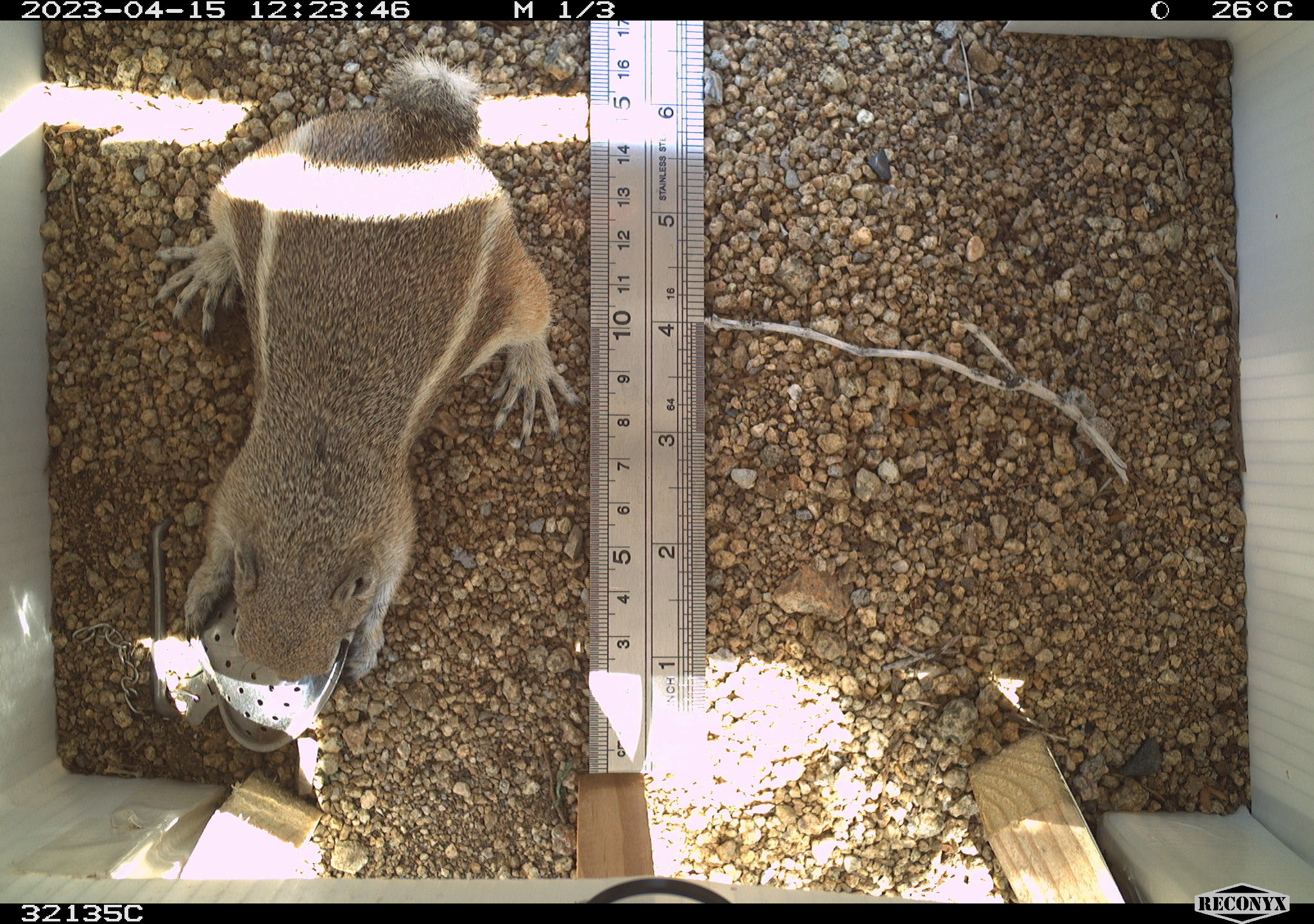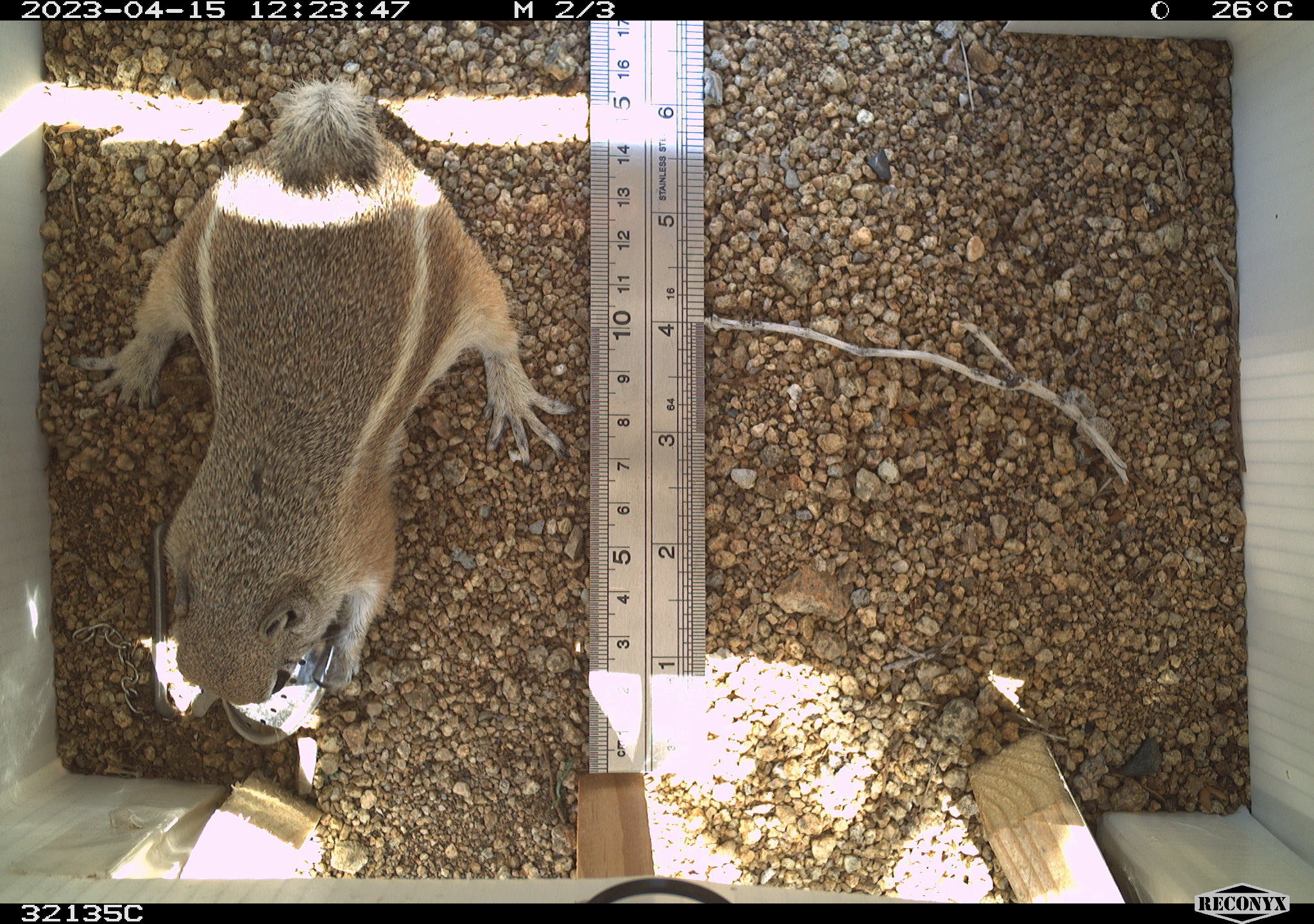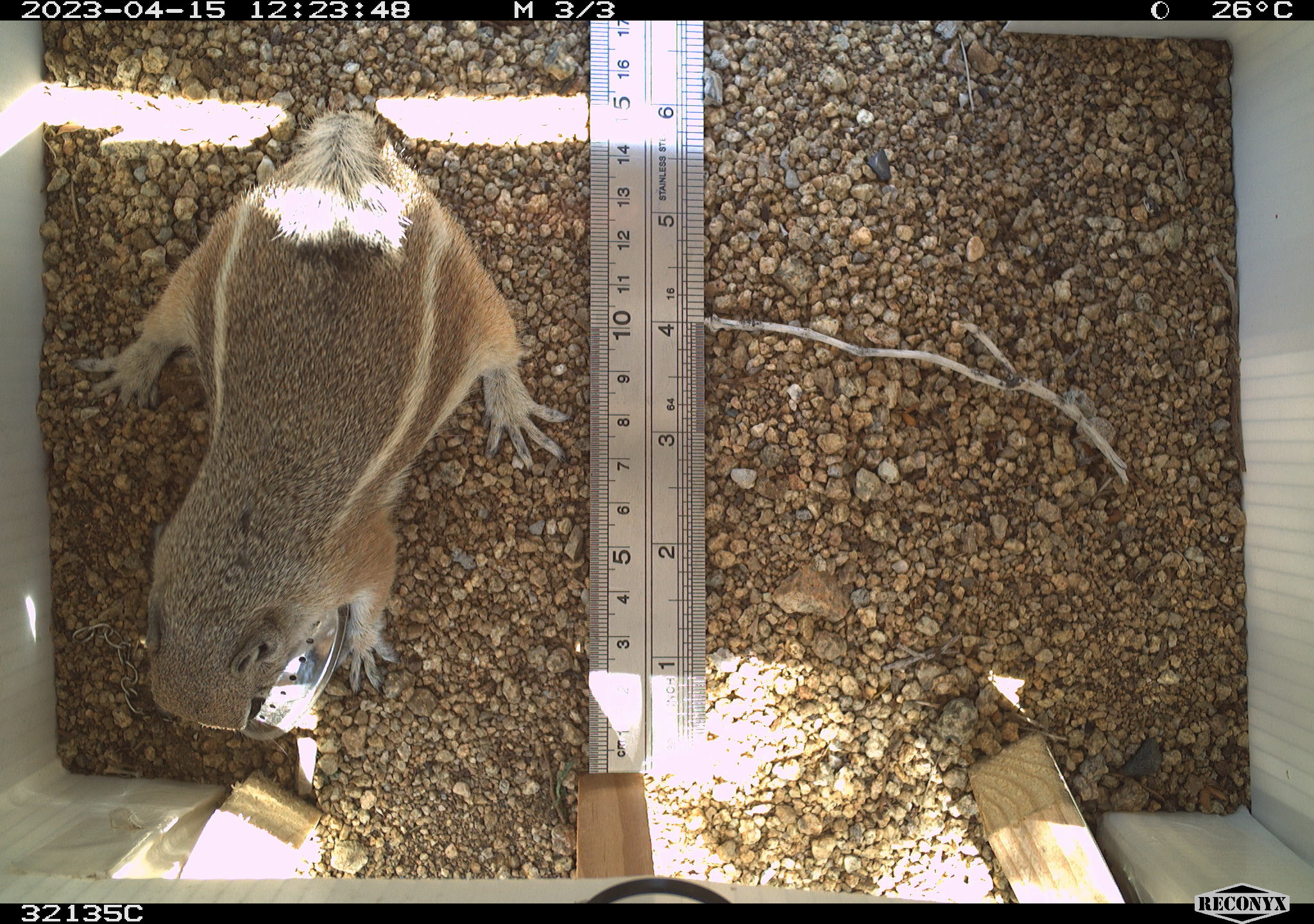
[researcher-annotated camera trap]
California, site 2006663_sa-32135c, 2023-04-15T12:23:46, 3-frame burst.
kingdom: Animalia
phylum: Chordata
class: Mammalia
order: Rodentia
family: Sciuridae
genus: Ammospermophilus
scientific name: Ammospermophilus leucurus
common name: white-tailed antelope squirrel